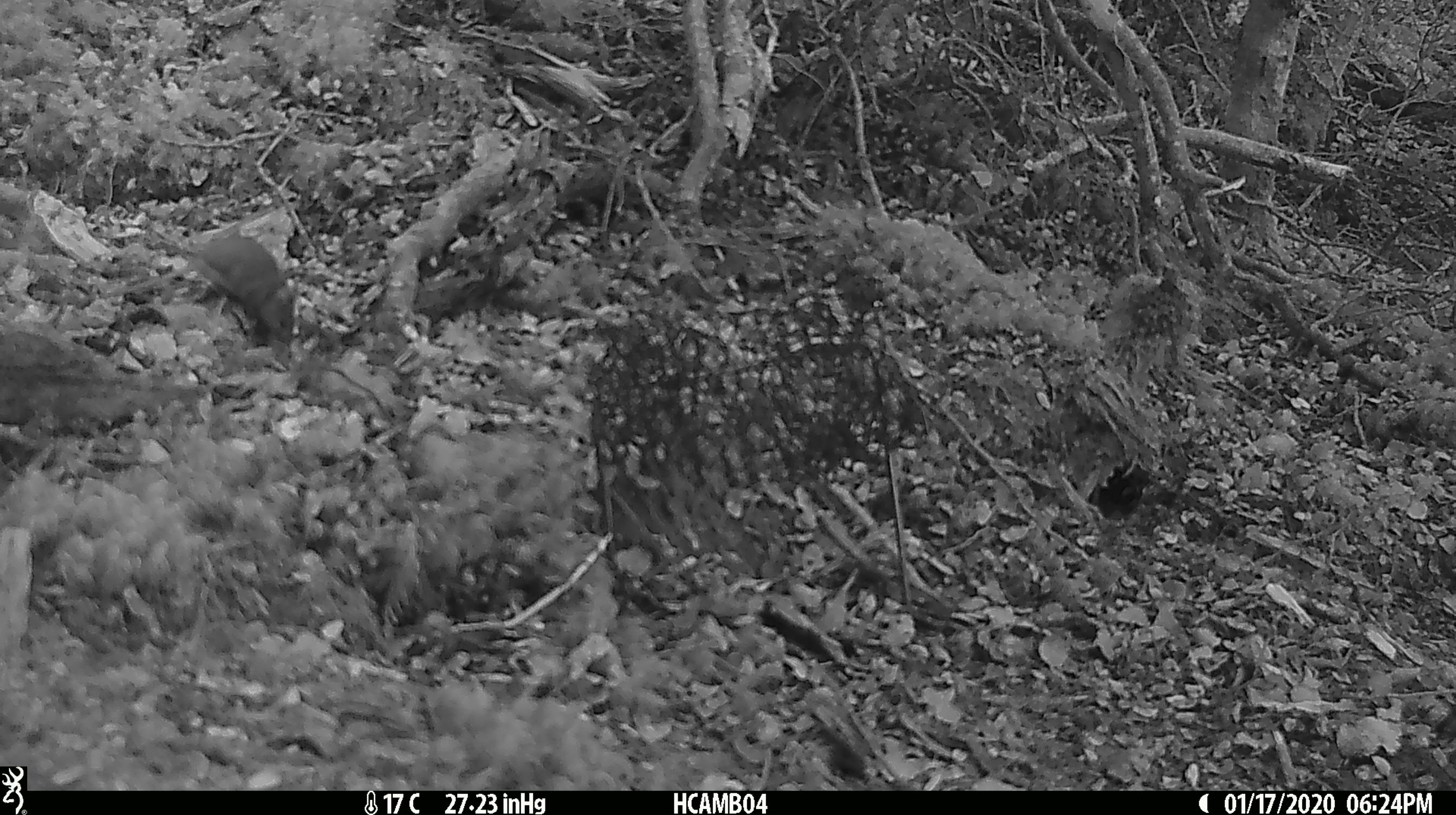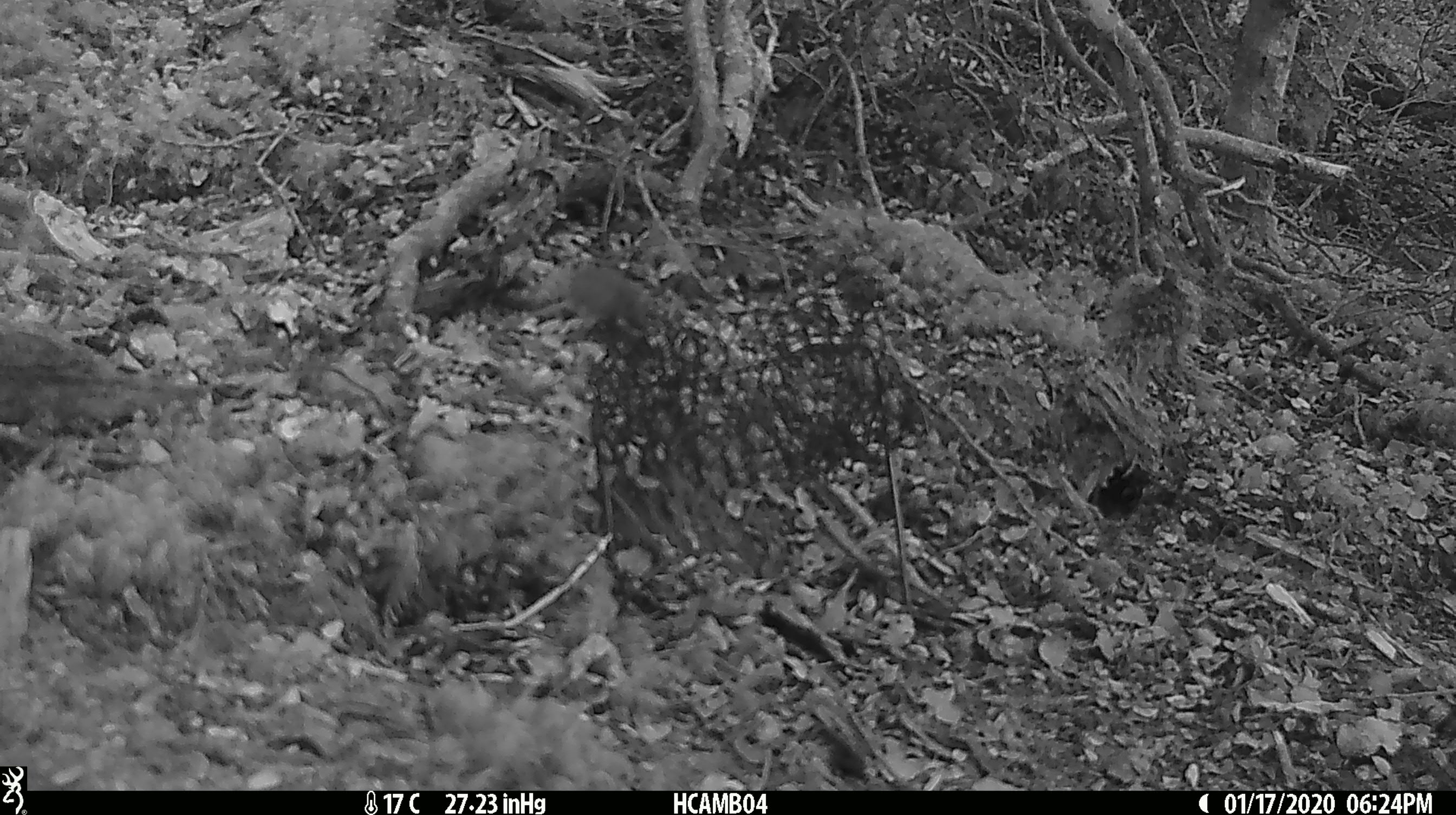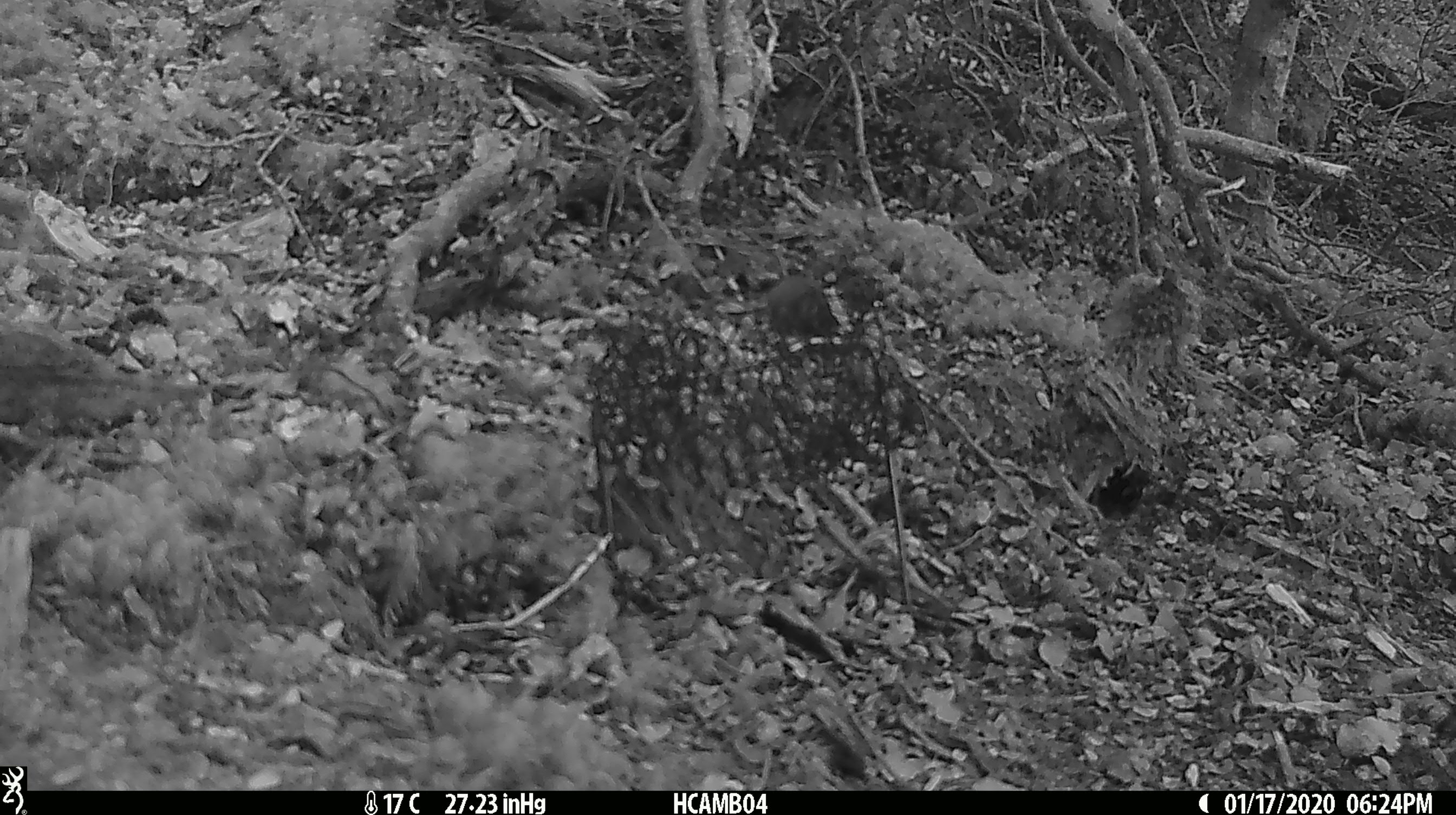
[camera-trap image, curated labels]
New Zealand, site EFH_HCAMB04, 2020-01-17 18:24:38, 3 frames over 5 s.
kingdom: Animalia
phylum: Chordata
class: Mammalia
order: Rodentia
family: Muridae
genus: Mus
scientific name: Mus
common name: mouse